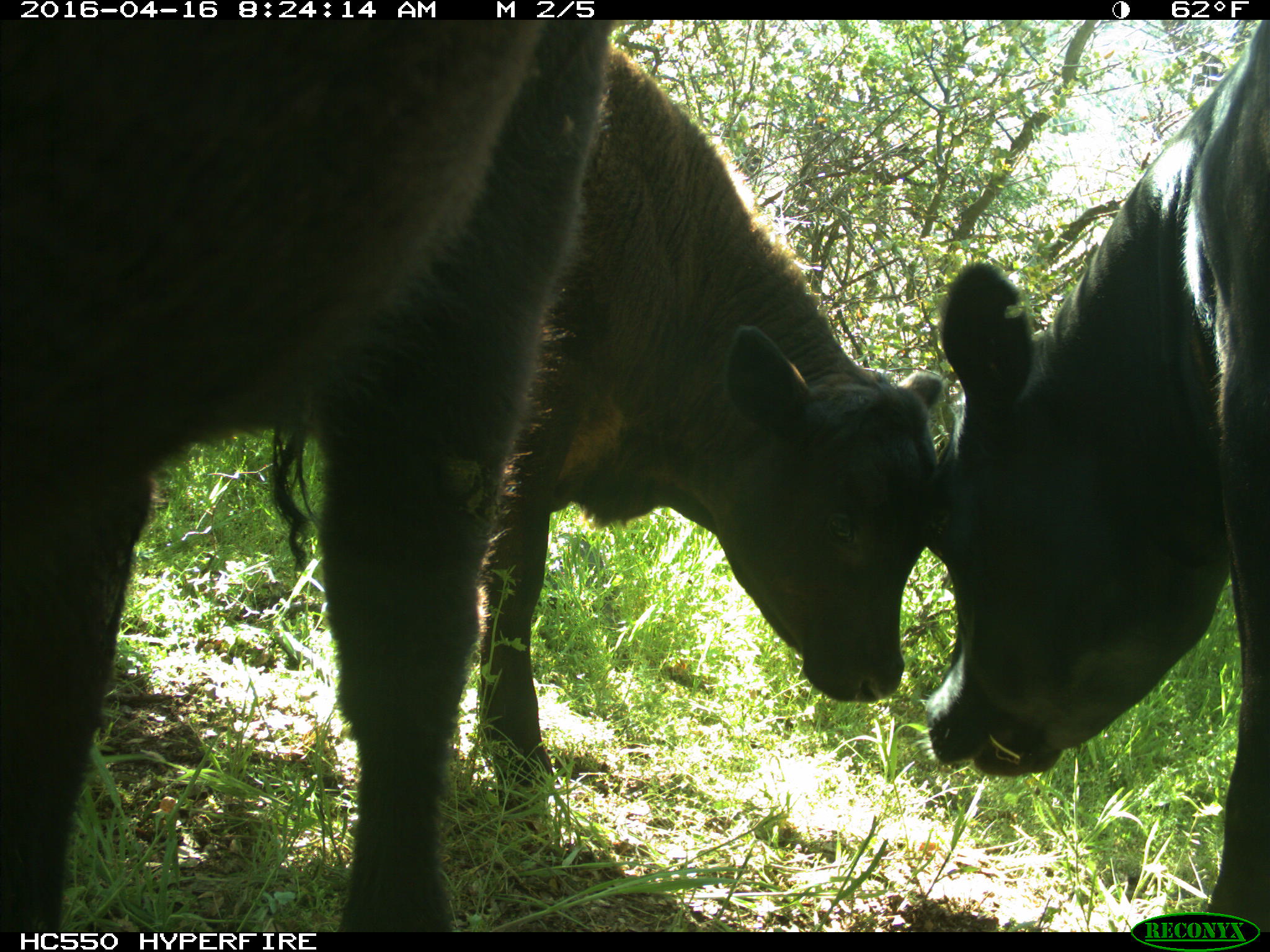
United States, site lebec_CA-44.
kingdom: Animalia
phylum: Chordata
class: Mammalia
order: Artiodactyla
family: Bovidae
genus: Bos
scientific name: Bos taurus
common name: domestic cow